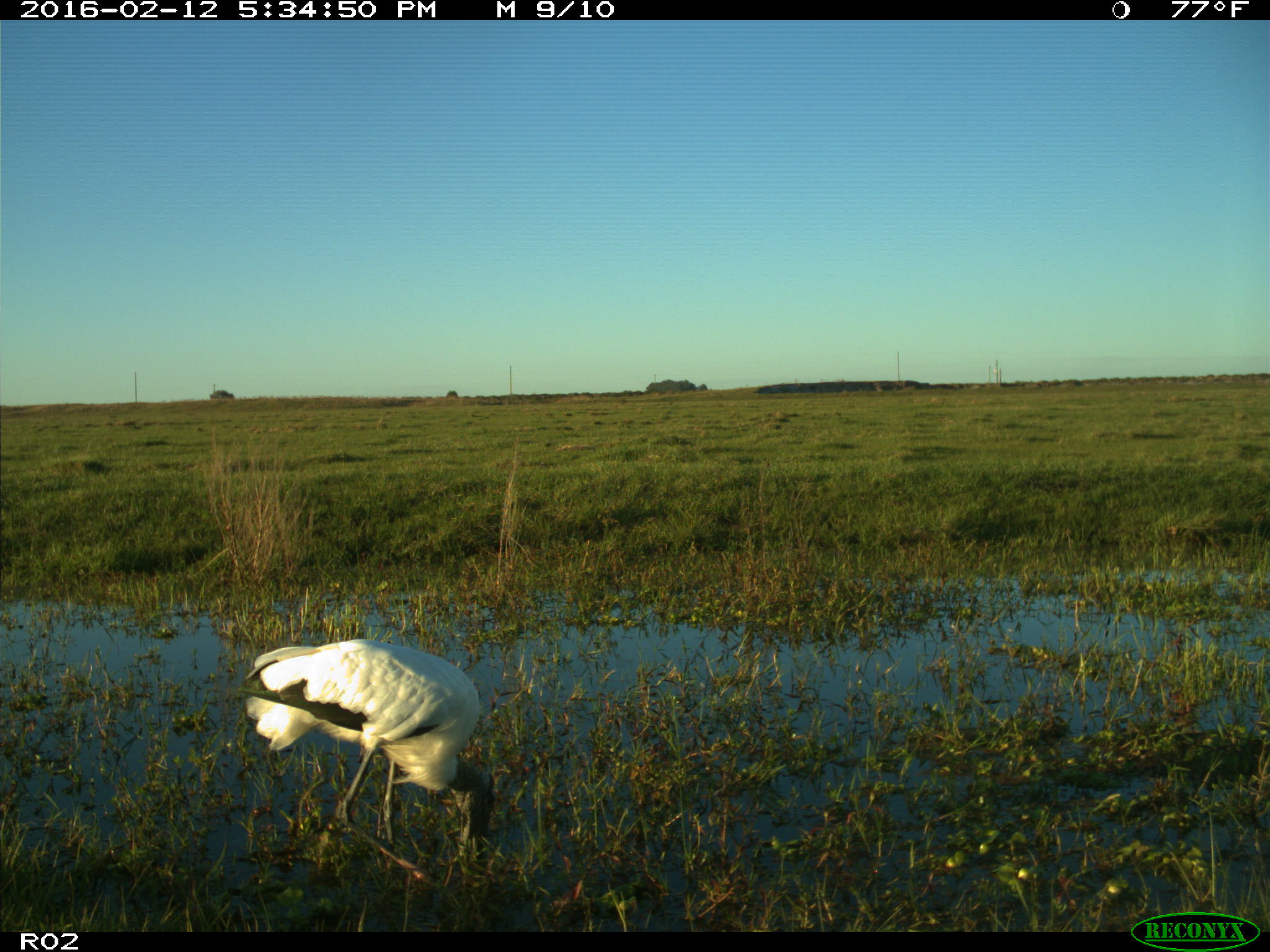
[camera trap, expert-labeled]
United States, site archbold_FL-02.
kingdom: Animalia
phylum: Chordata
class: Aves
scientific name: Aves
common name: birds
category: unidentified bird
Unidentified bird (birds) (Aves).